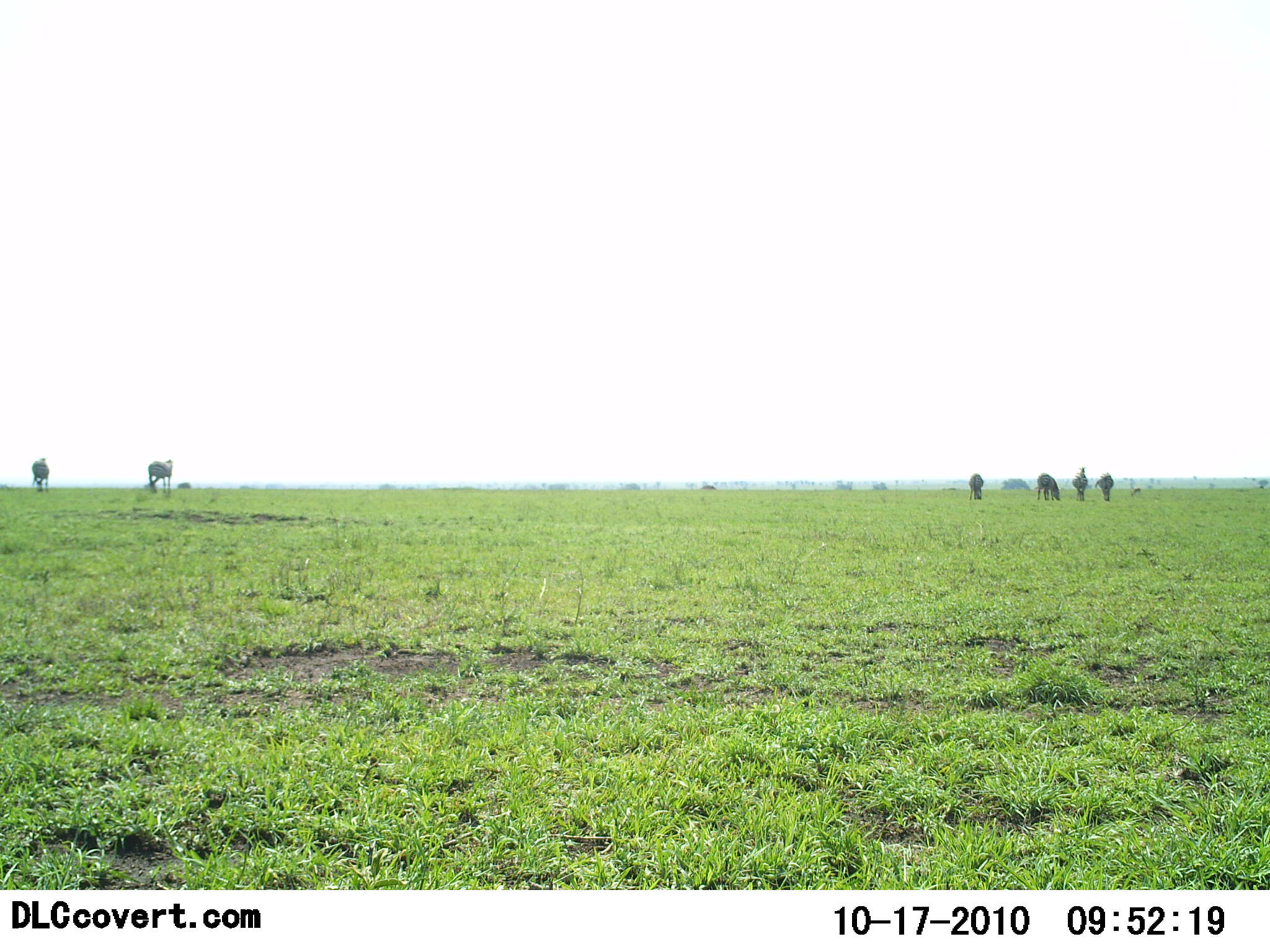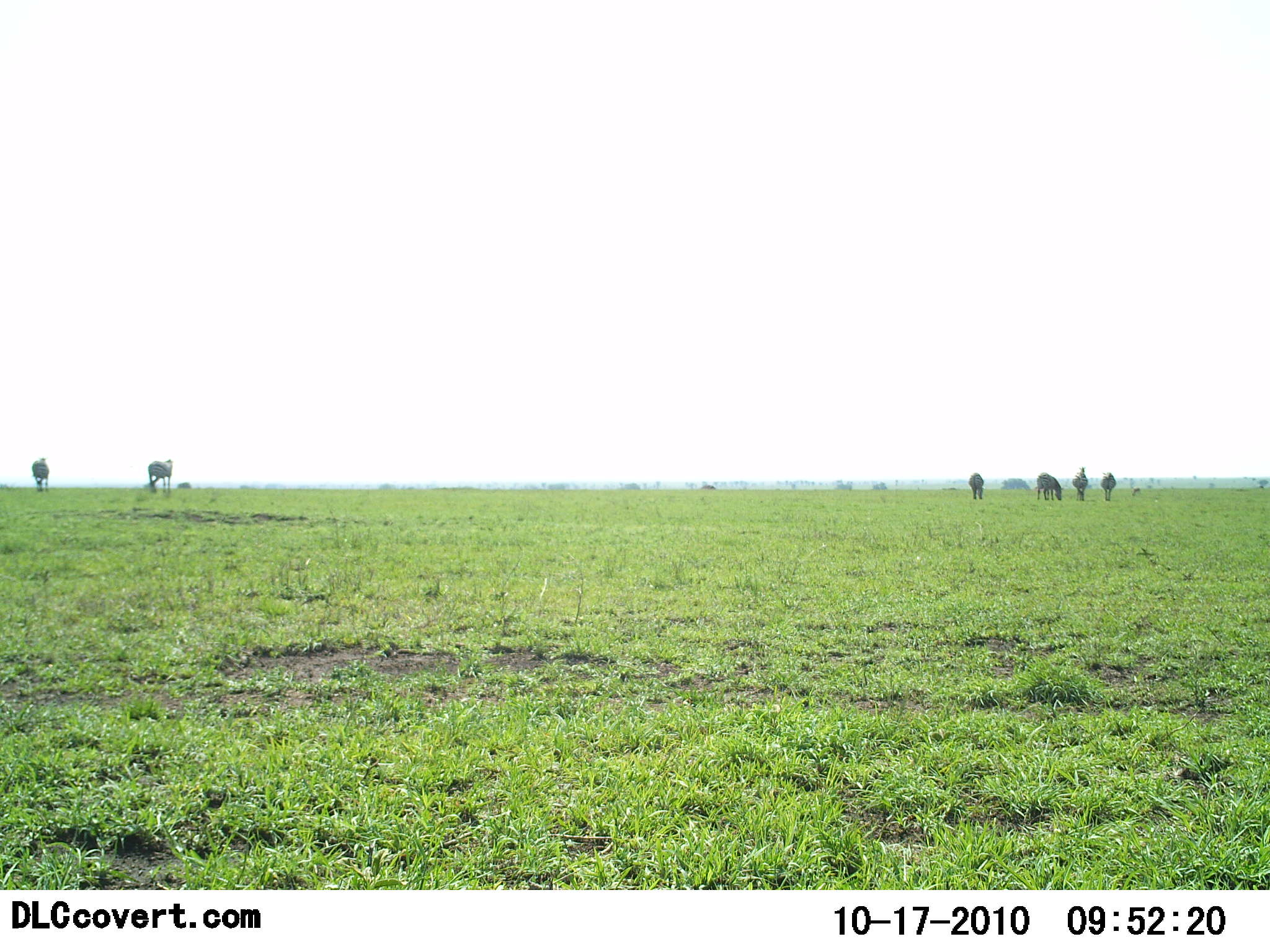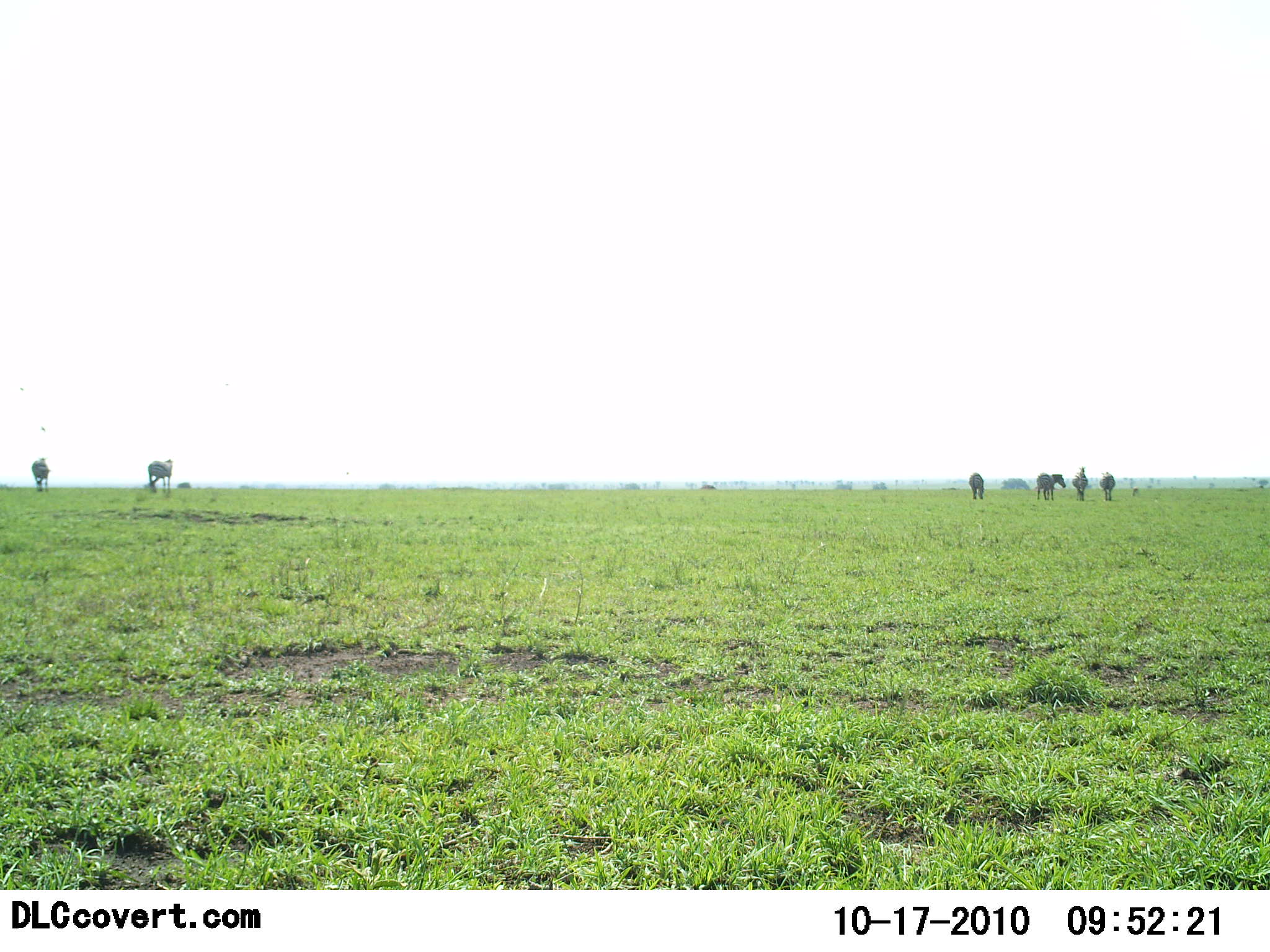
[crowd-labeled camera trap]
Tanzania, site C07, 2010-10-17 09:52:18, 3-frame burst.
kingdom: Animalia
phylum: Chordata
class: Mammalia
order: Perissodactyla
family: Equidae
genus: Equus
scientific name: Equus quagga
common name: plains zebra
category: zebra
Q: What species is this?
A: Zebra (plains zebra) (Equus quagga).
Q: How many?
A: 6.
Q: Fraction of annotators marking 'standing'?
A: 53%.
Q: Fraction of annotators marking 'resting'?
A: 7%.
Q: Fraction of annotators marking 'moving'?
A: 0%.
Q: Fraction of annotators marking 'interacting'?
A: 7%.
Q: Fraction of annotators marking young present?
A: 0%.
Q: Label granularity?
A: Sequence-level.